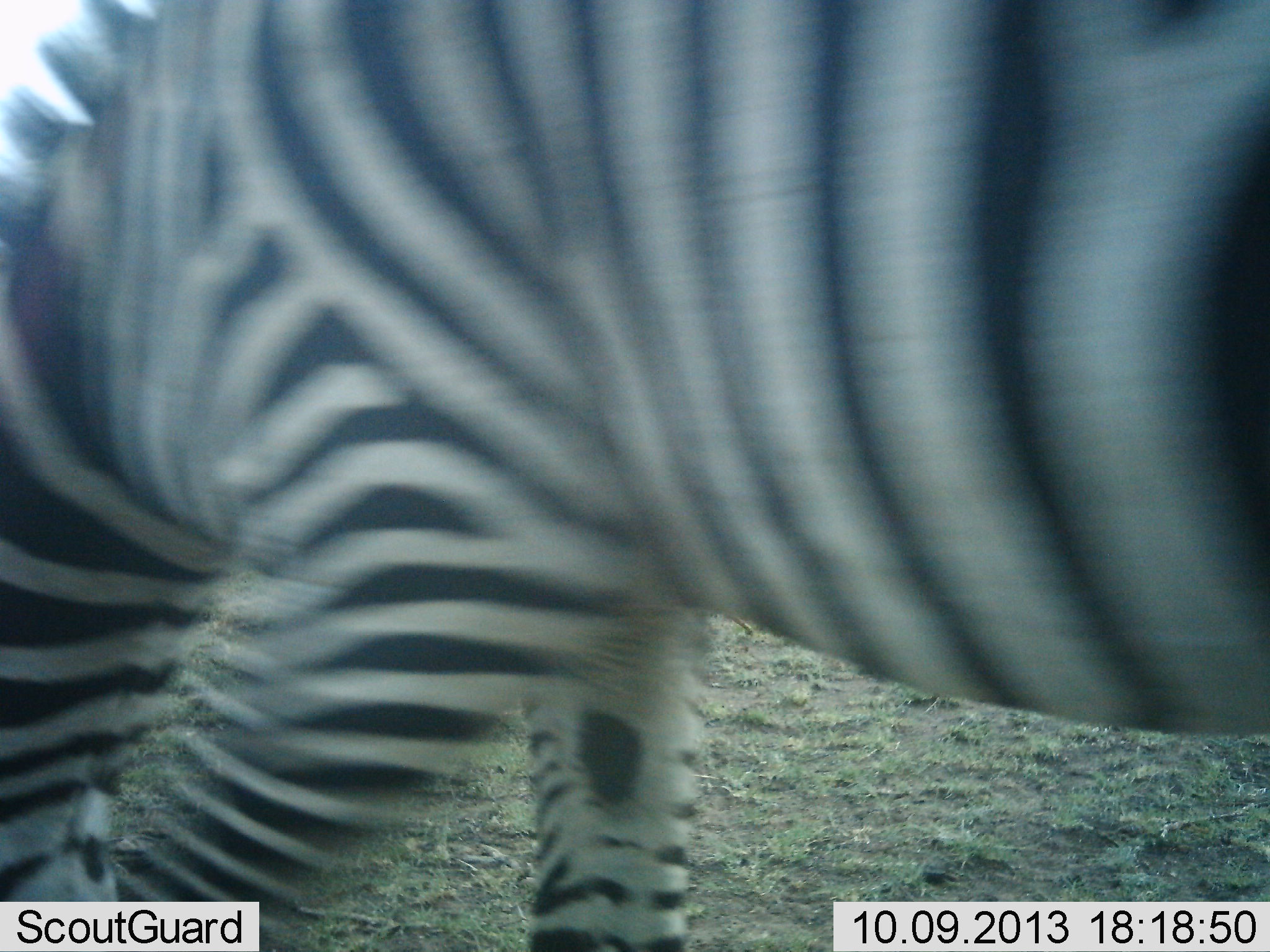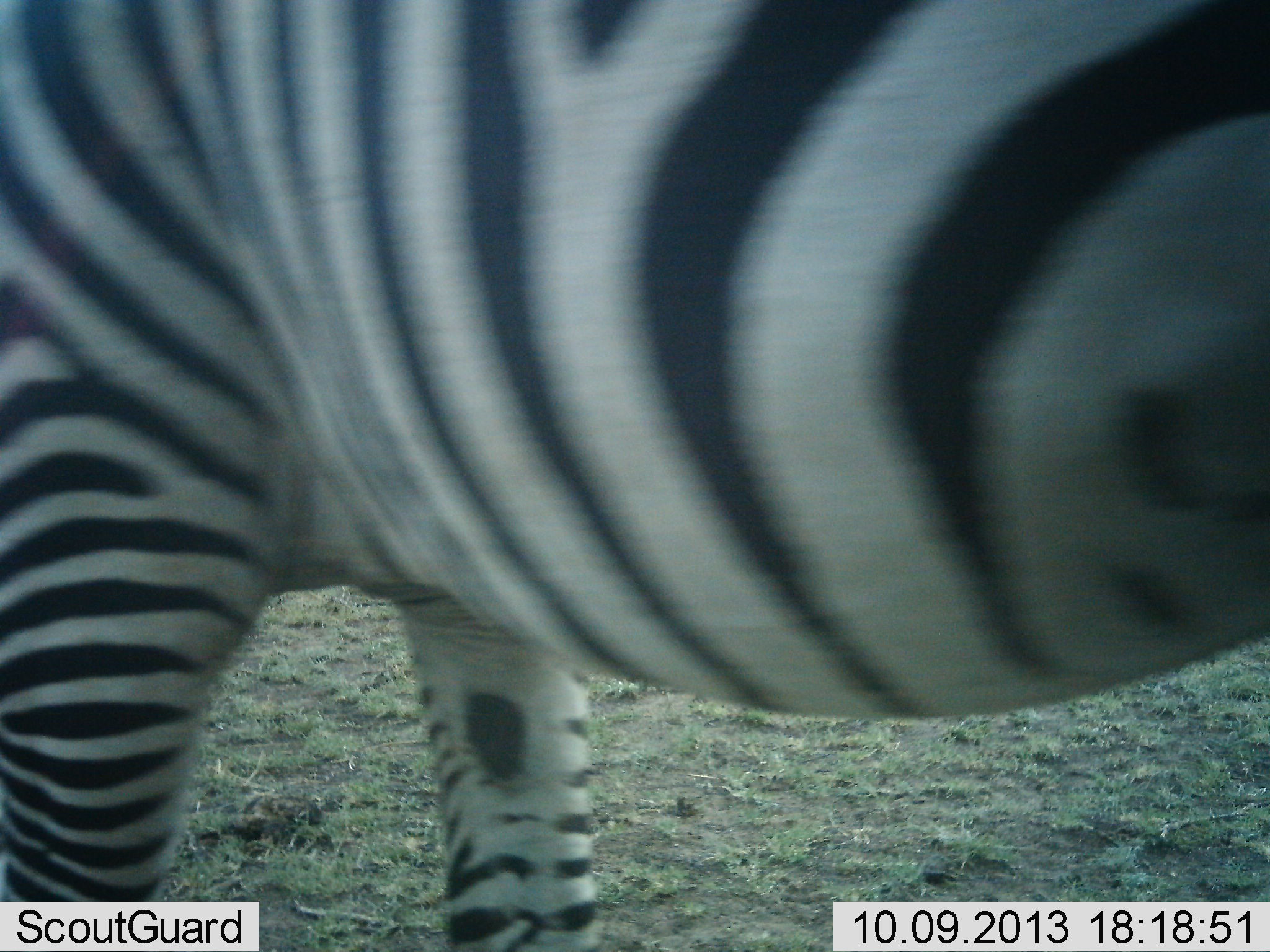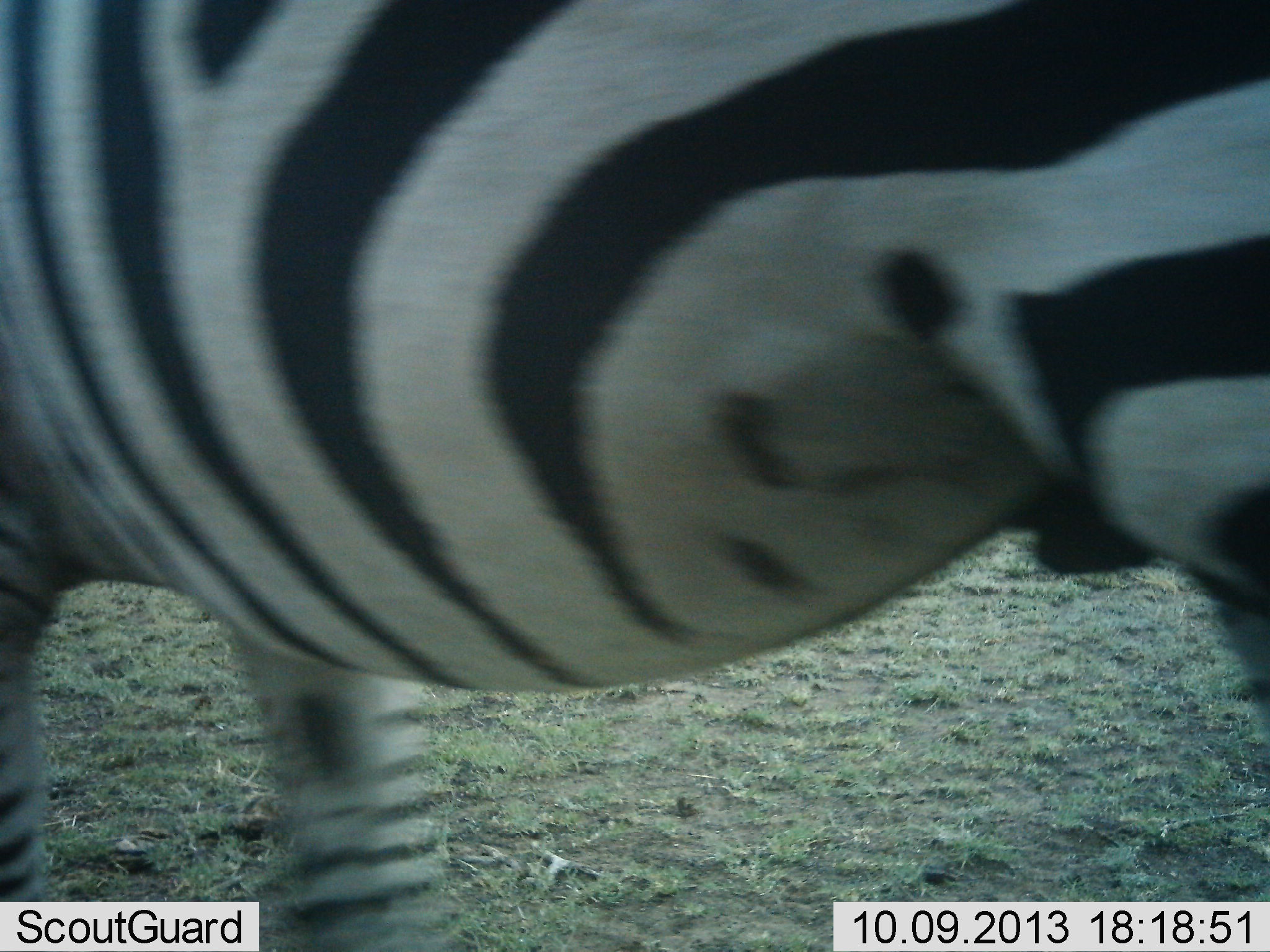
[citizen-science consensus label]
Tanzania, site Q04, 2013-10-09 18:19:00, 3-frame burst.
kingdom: Animalia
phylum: Chordata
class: Mammalia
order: Perissodactyla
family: Equidae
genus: Equus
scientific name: Equus quagga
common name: plains zebra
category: zebra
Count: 1.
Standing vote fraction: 12%.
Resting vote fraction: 0%.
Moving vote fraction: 75%.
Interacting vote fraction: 0%.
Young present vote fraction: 0%.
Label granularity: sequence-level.